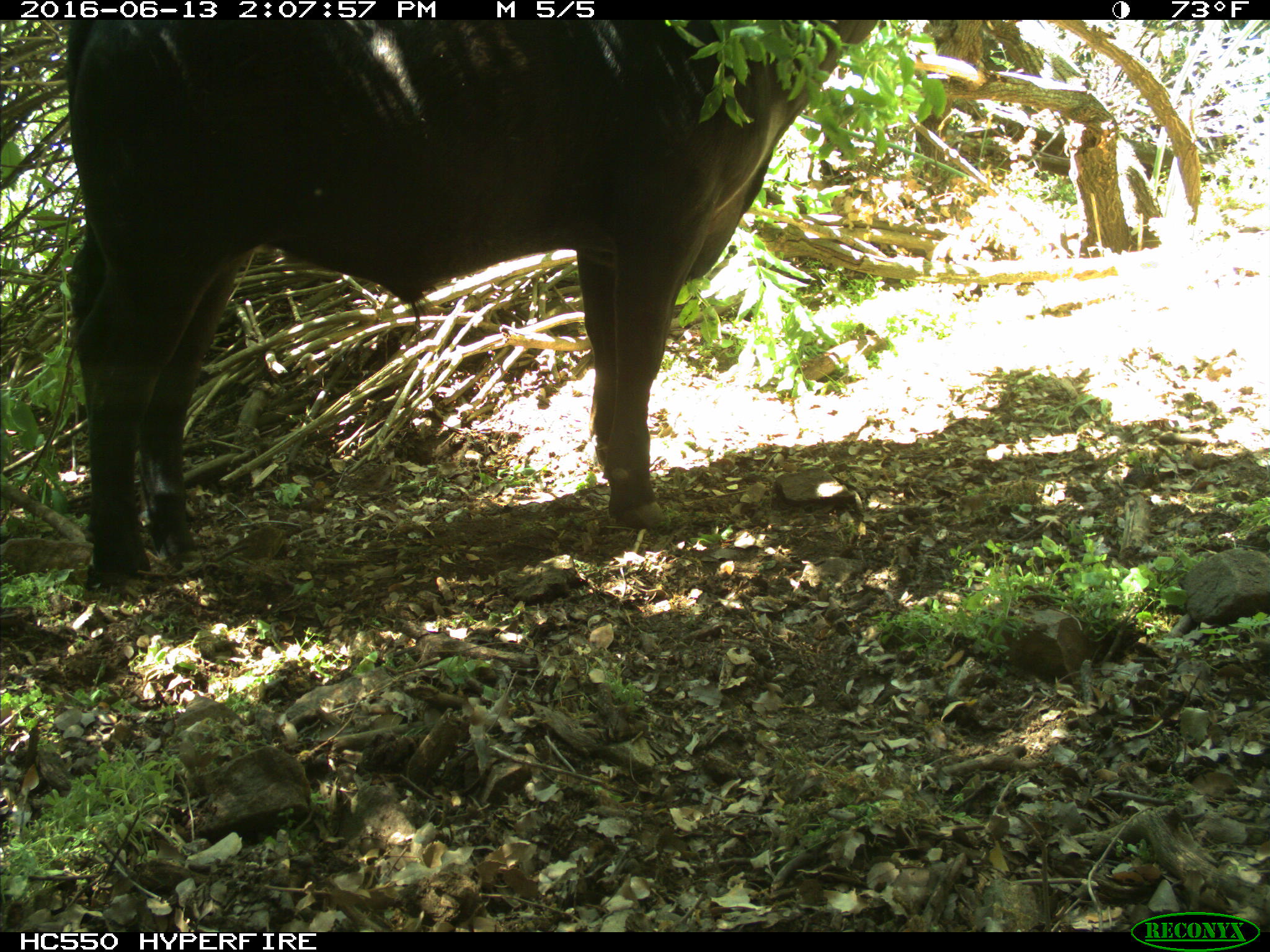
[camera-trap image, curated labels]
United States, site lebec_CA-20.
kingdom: Animalia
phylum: Chordata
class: Mammalia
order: Artiodactyla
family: Bovidae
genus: Bos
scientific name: Bos taurus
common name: domestic cow